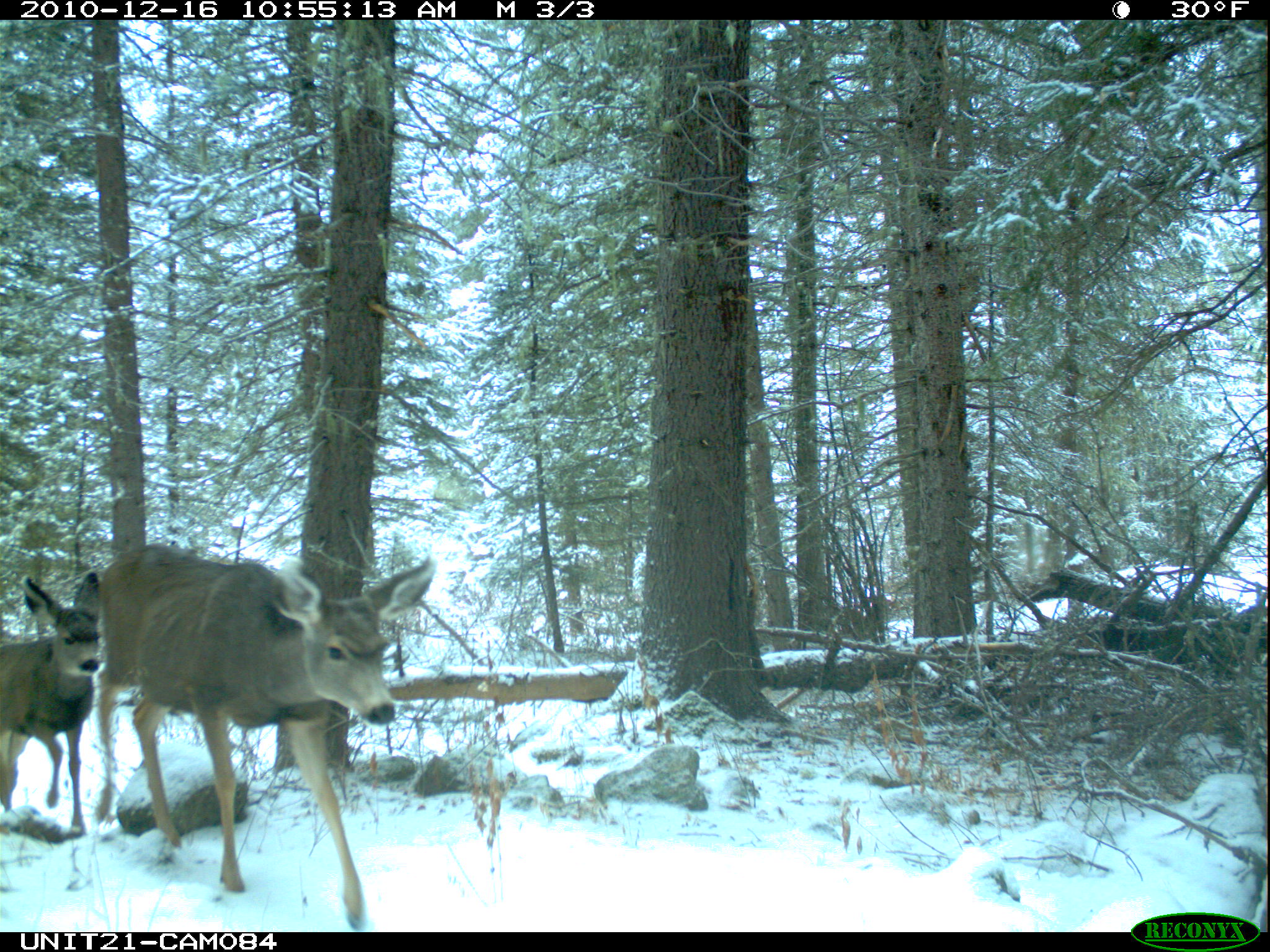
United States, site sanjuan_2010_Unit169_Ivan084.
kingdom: Animalia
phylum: Chordata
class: Mammalia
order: Artiodactyla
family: Cervidae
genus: Odocoileus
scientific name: Odocoileus hemionus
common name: mule deer